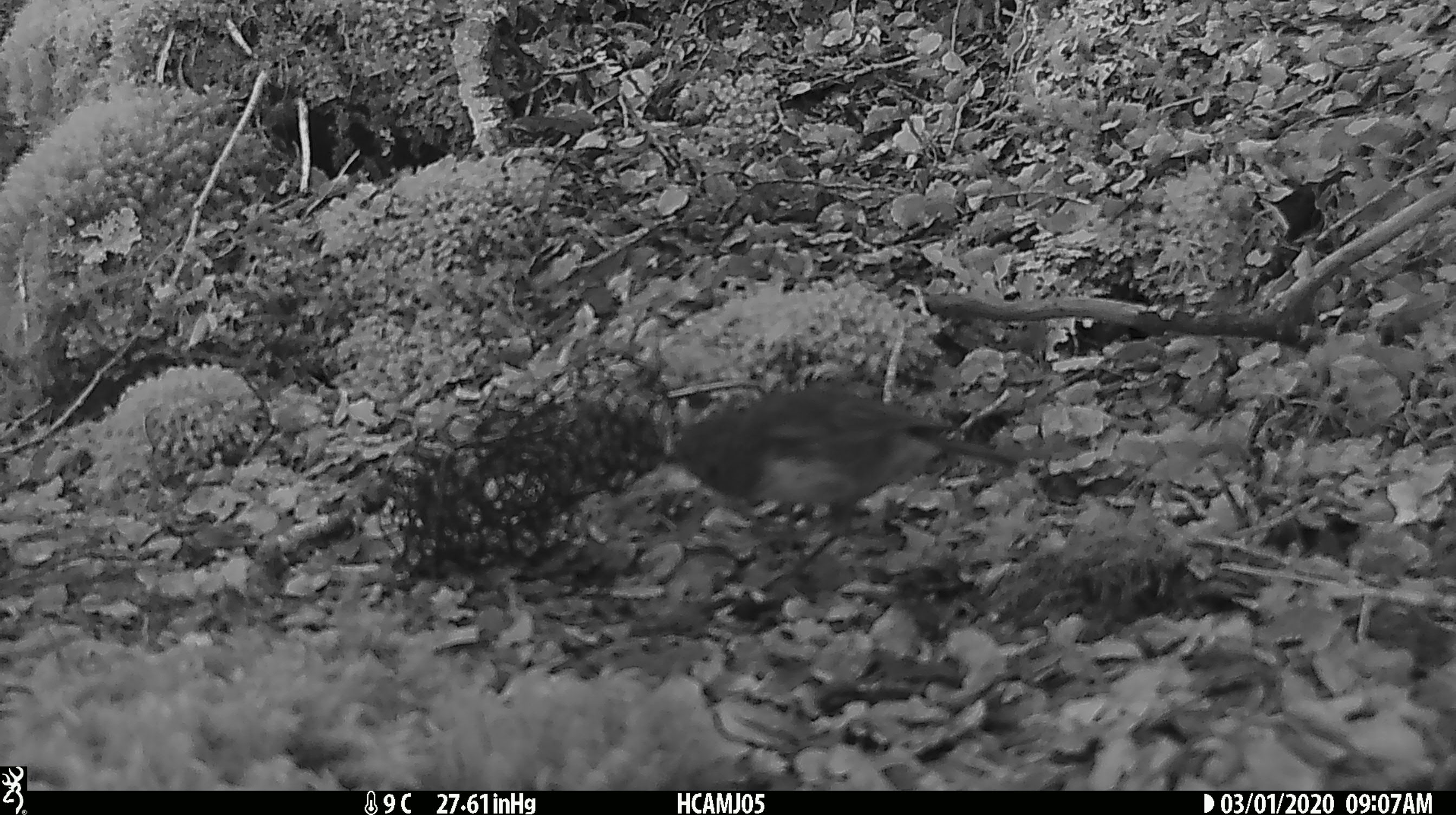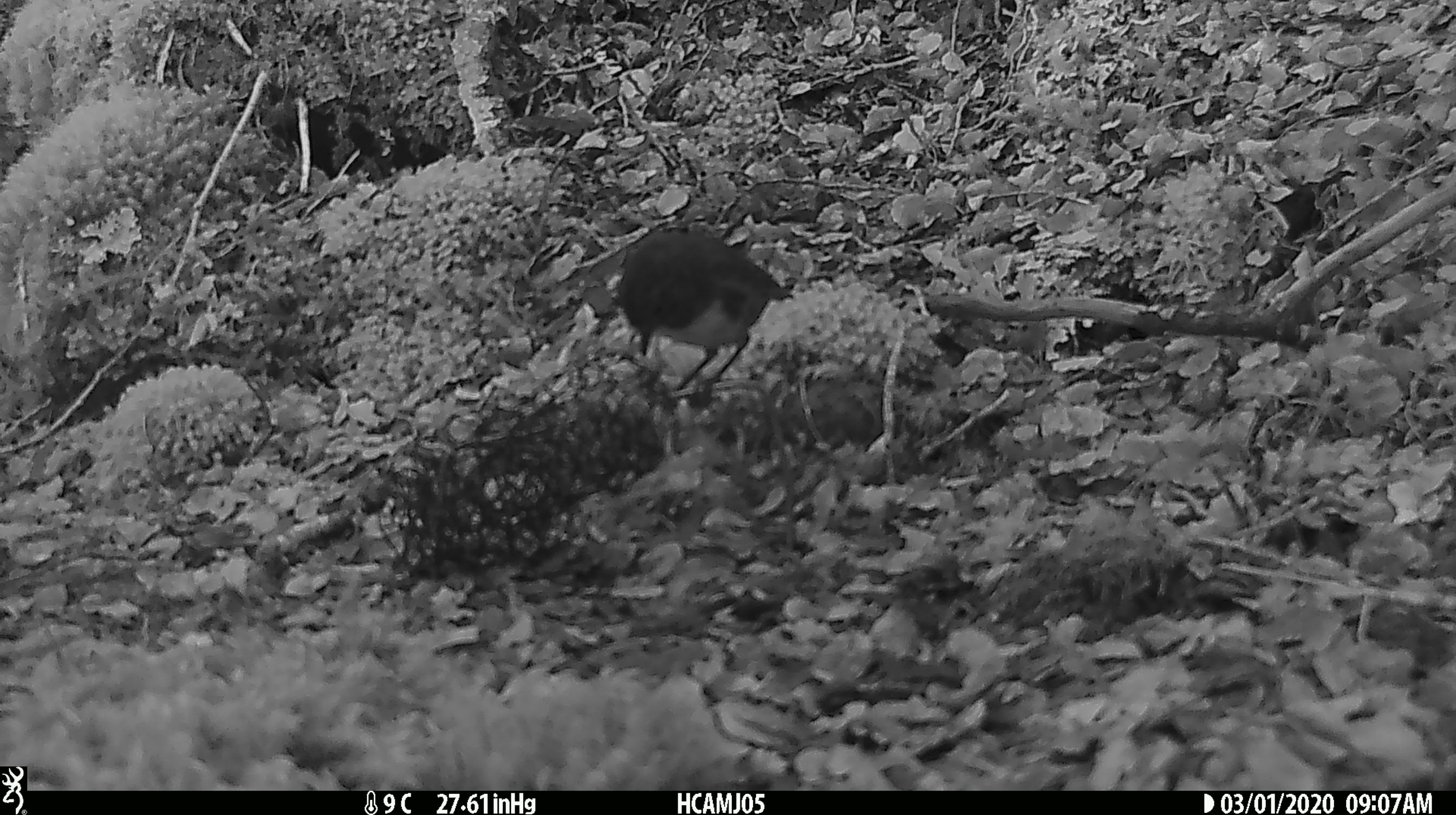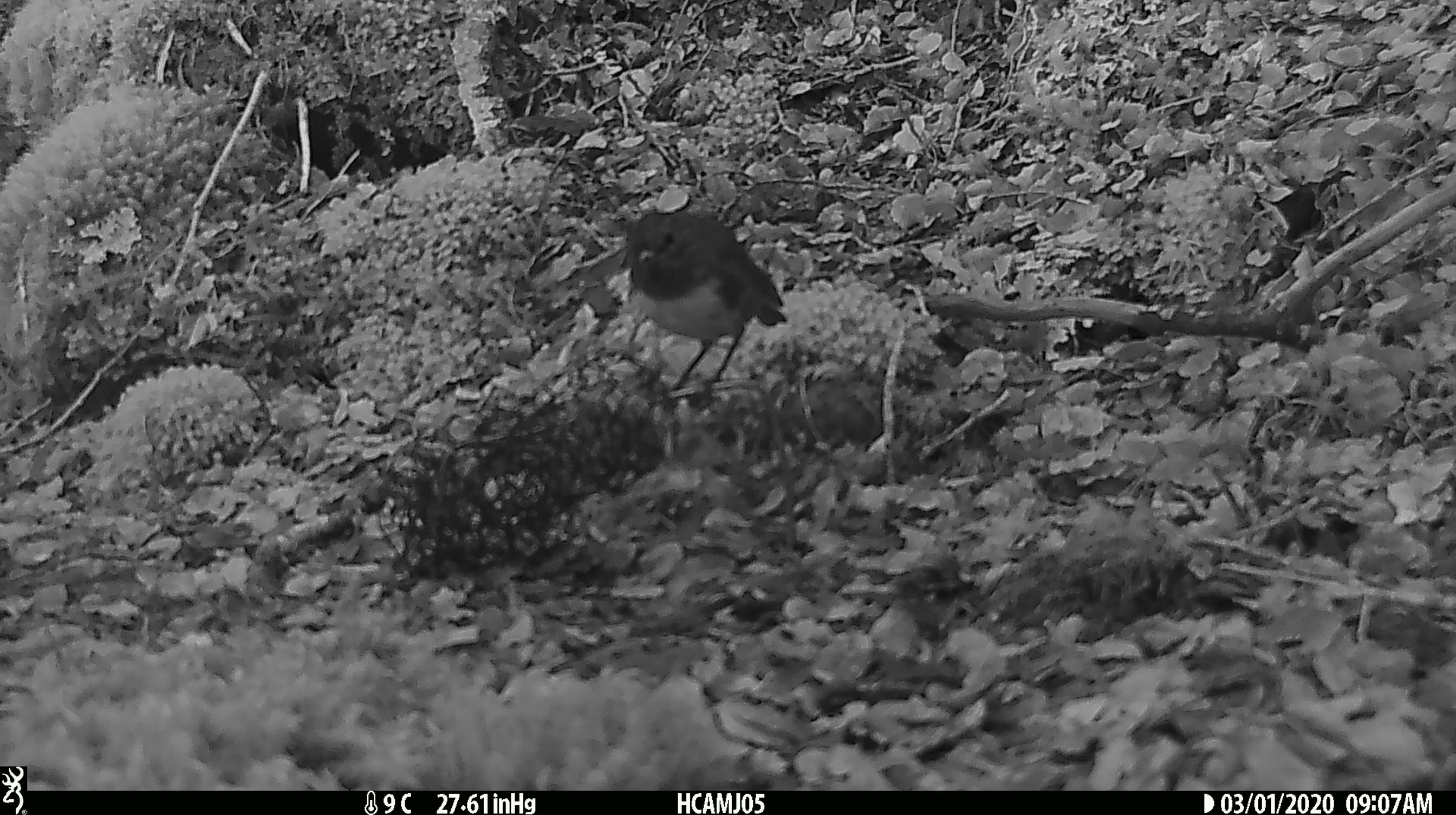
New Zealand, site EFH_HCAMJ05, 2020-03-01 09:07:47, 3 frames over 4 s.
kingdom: Animalia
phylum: Chordata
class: Aves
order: Passeriformes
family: Petroicidae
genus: Petroica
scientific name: Petroica australis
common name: new zealand robin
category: robin